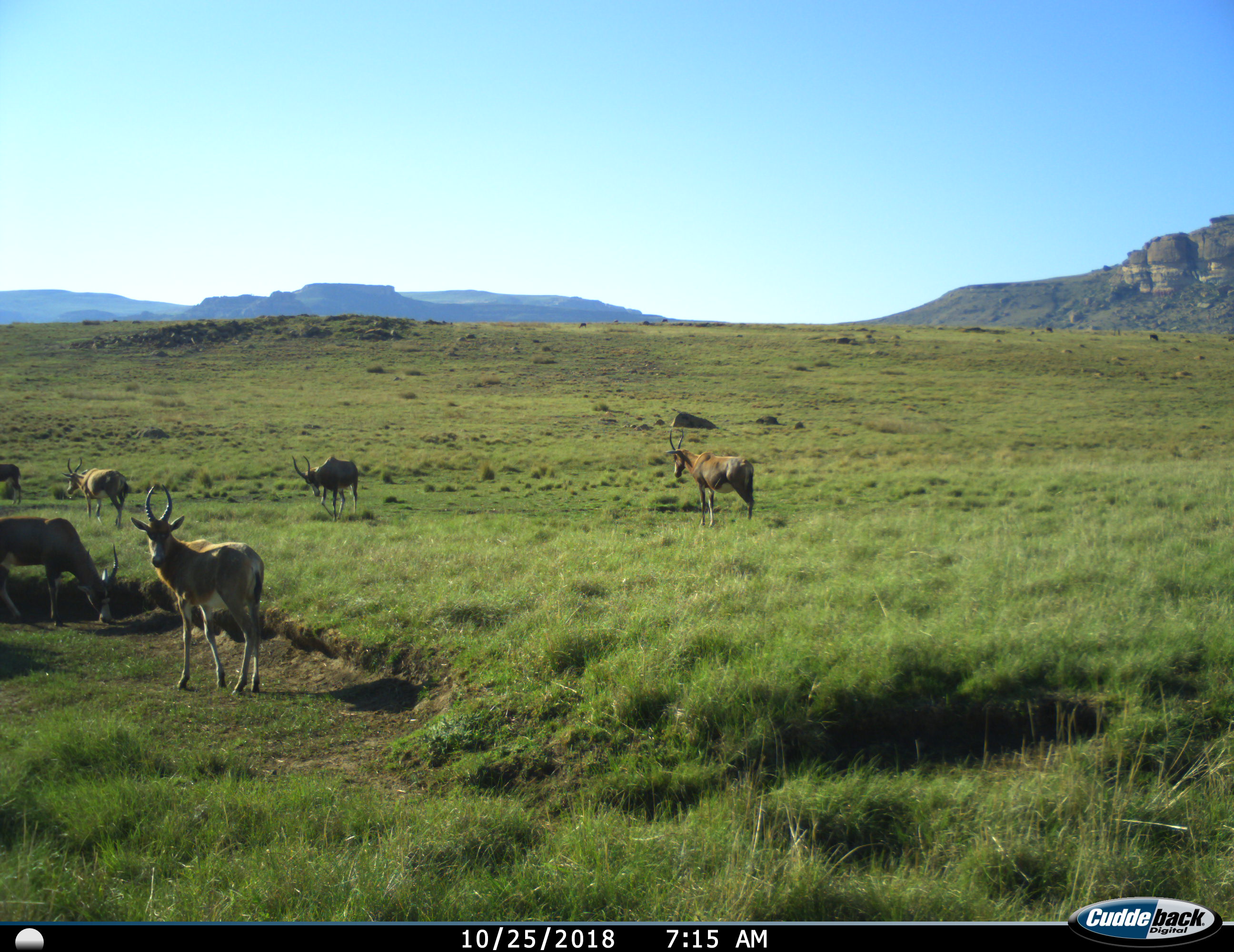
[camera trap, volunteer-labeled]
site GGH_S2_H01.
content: unidentified animal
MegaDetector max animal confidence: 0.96